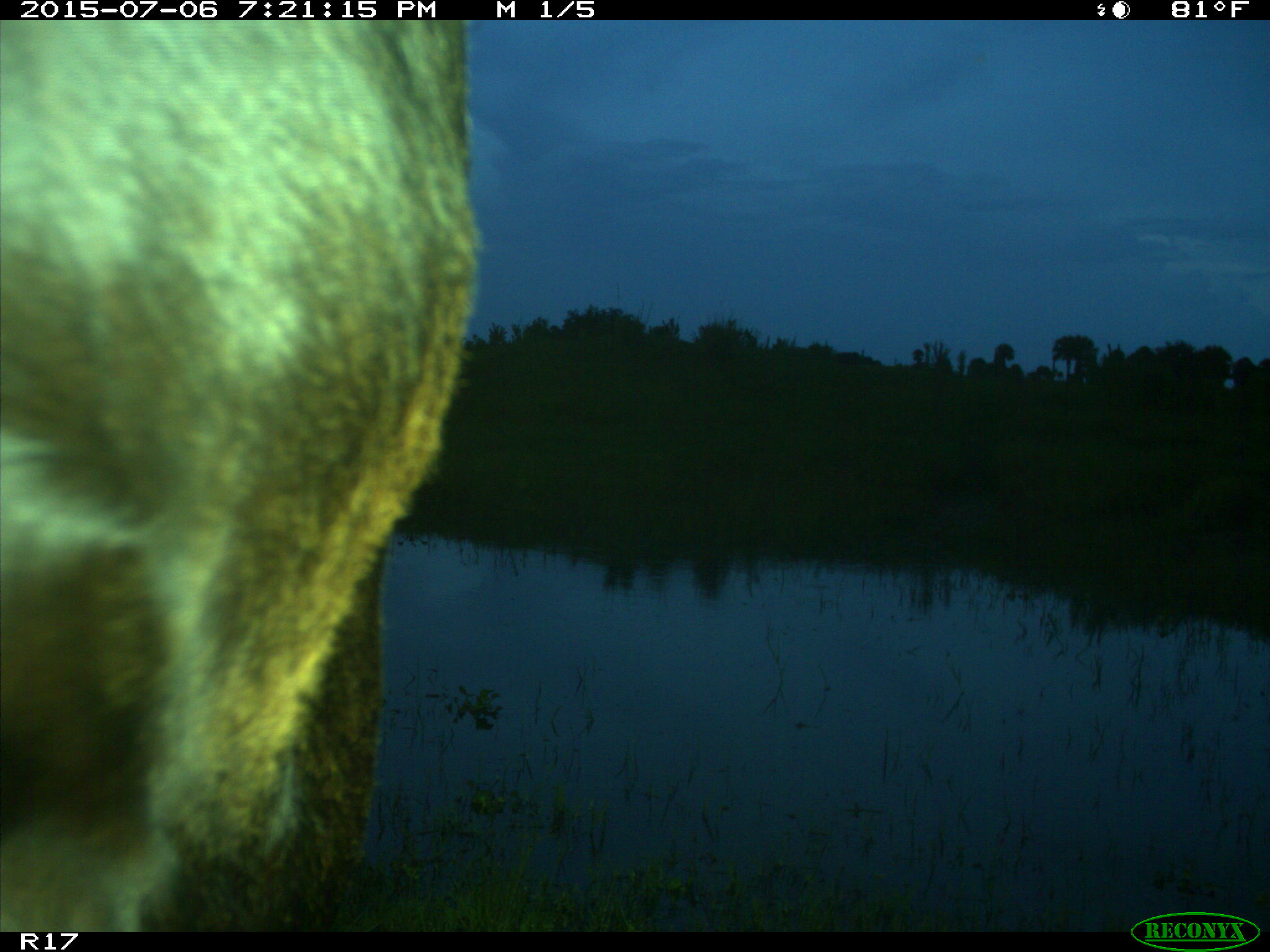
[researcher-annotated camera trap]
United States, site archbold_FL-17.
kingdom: Animalia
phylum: Chordata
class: Mammalia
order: Artiodactyla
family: Bovidae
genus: Bos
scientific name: Bos taurus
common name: domestic cow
Bos taurus (domestic cow).